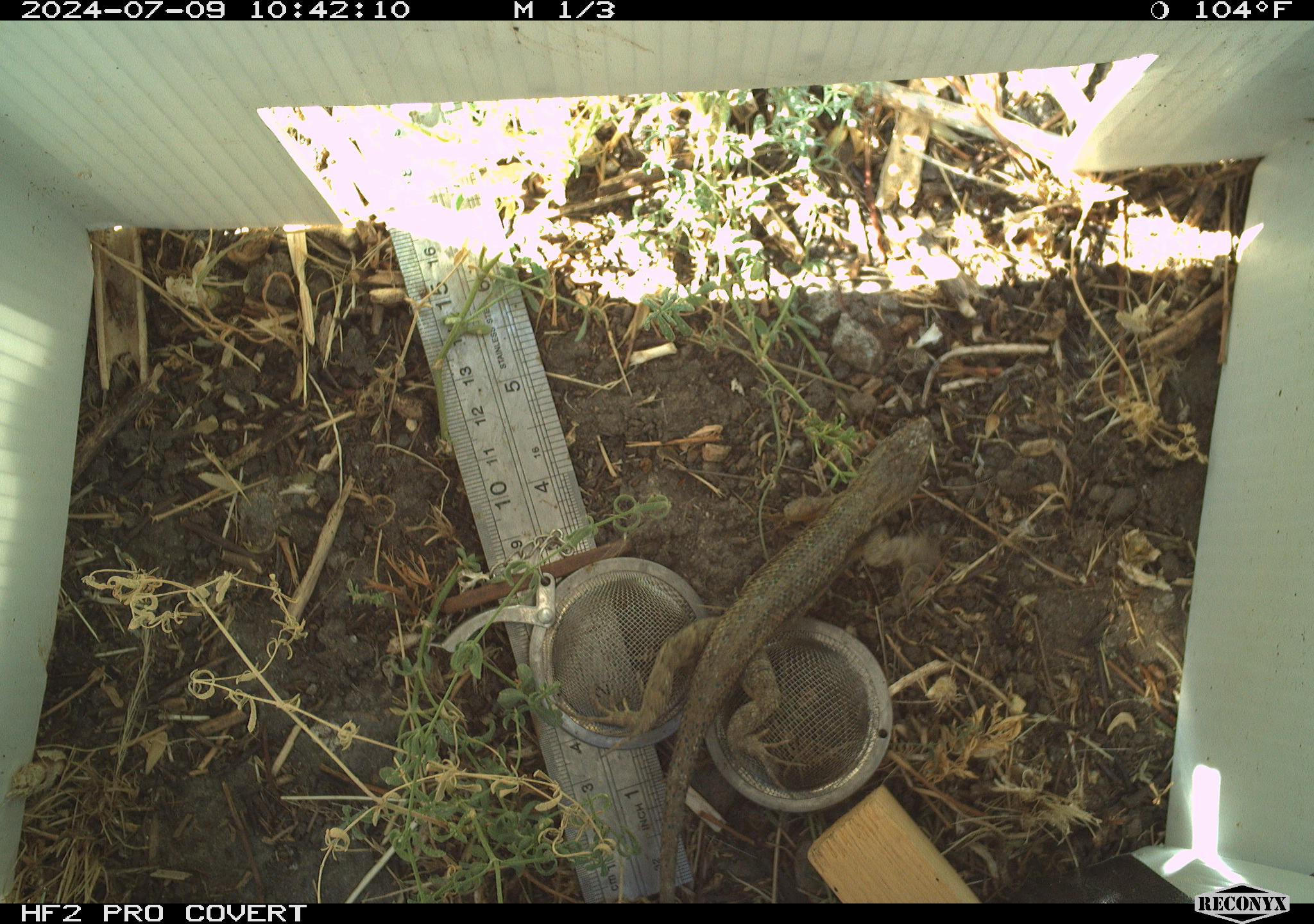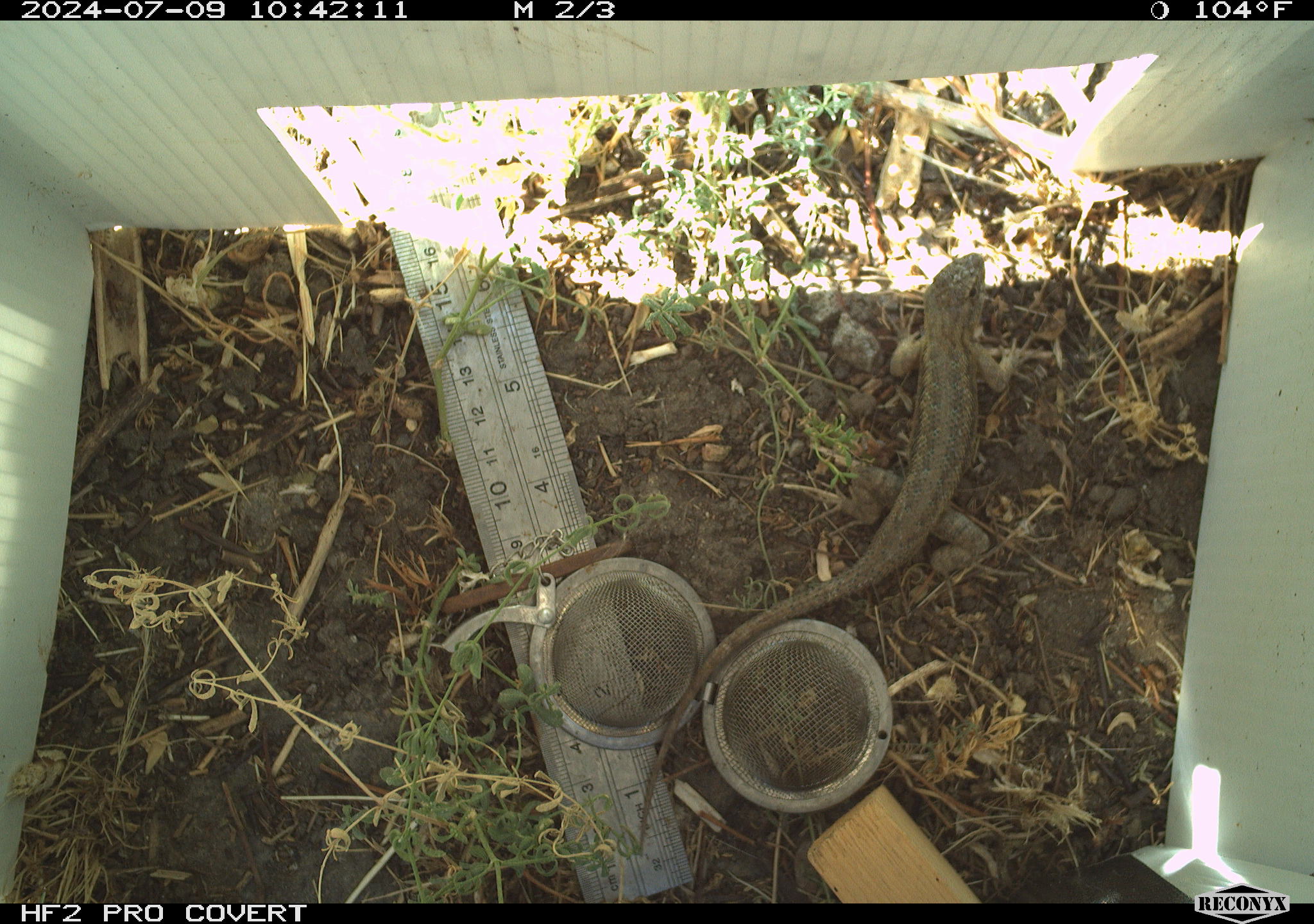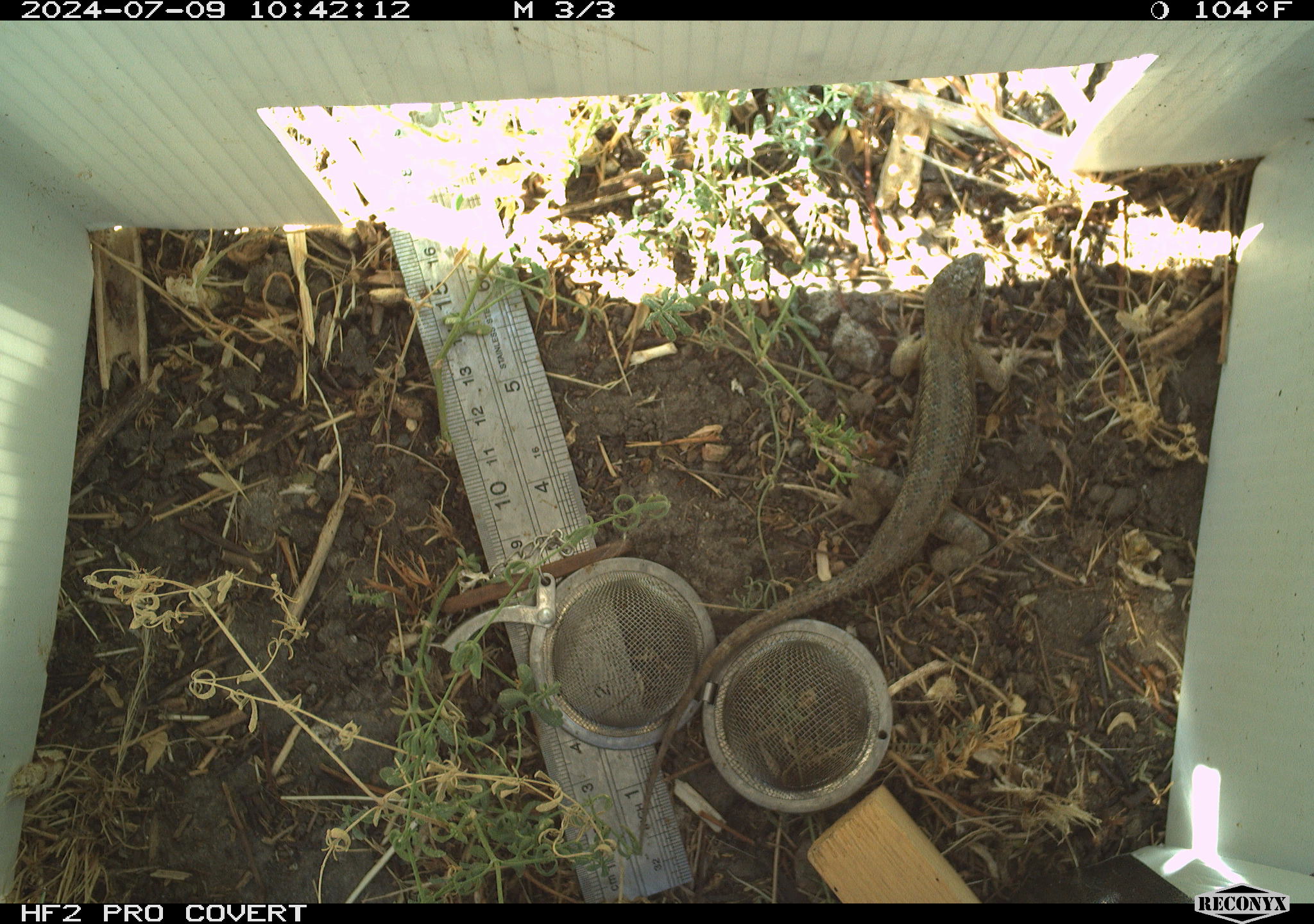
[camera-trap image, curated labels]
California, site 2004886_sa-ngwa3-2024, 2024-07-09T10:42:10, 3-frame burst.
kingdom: Animalia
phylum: Chordata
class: Reptilia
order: Squamata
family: Phrynosomatidae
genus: Sceloporus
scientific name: Sceloporus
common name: spiny lizards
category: sceloporus species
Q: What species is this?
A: Sceloporus species (spiny lizards) (Sceloporus).